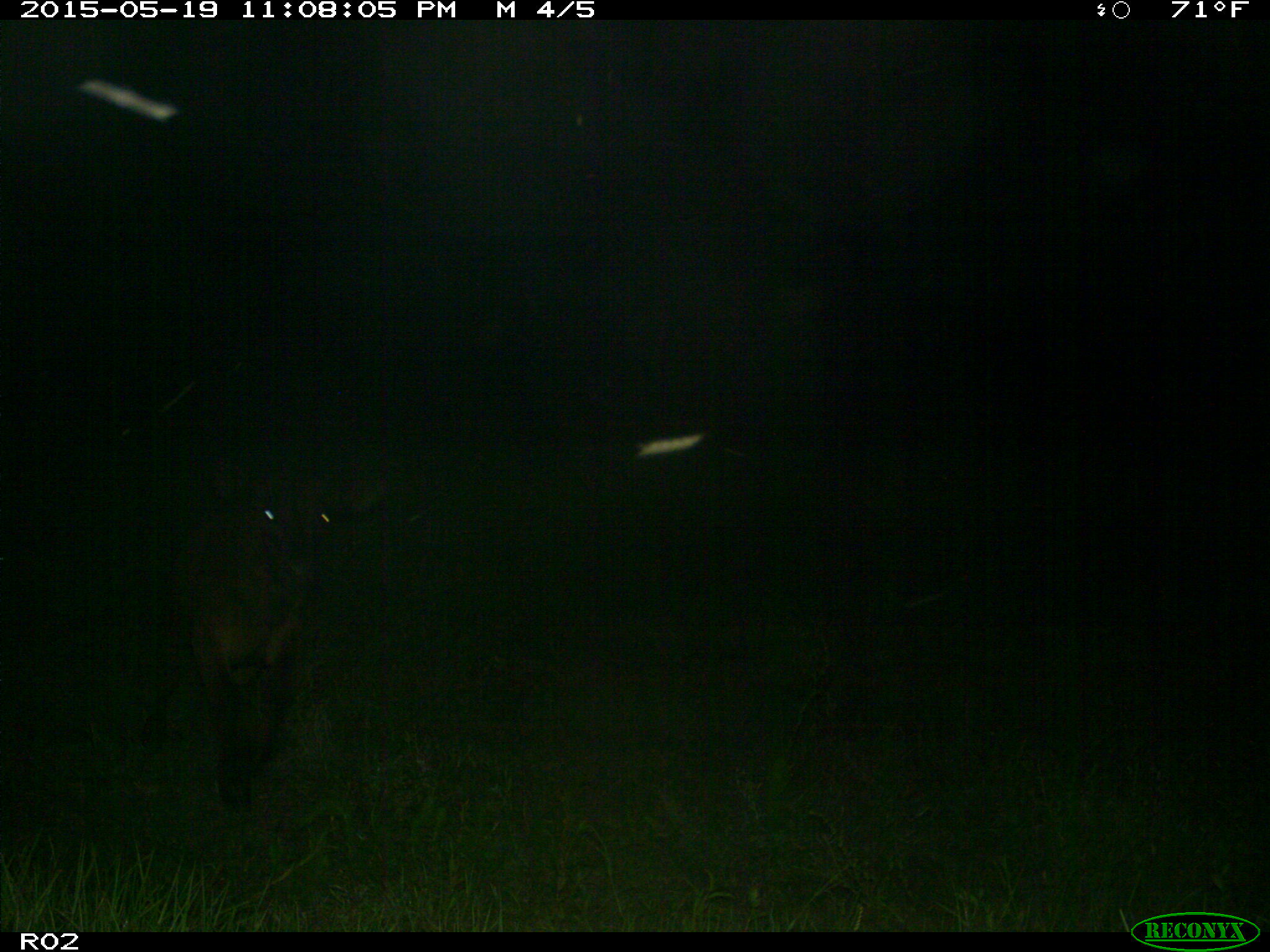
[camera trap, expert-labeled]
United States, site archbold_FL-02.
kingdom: Animalia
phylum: Chordata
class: Mammalia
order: Artiodactyla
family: Bovidae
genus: Bos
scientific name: Bos taurus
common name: domestic cow